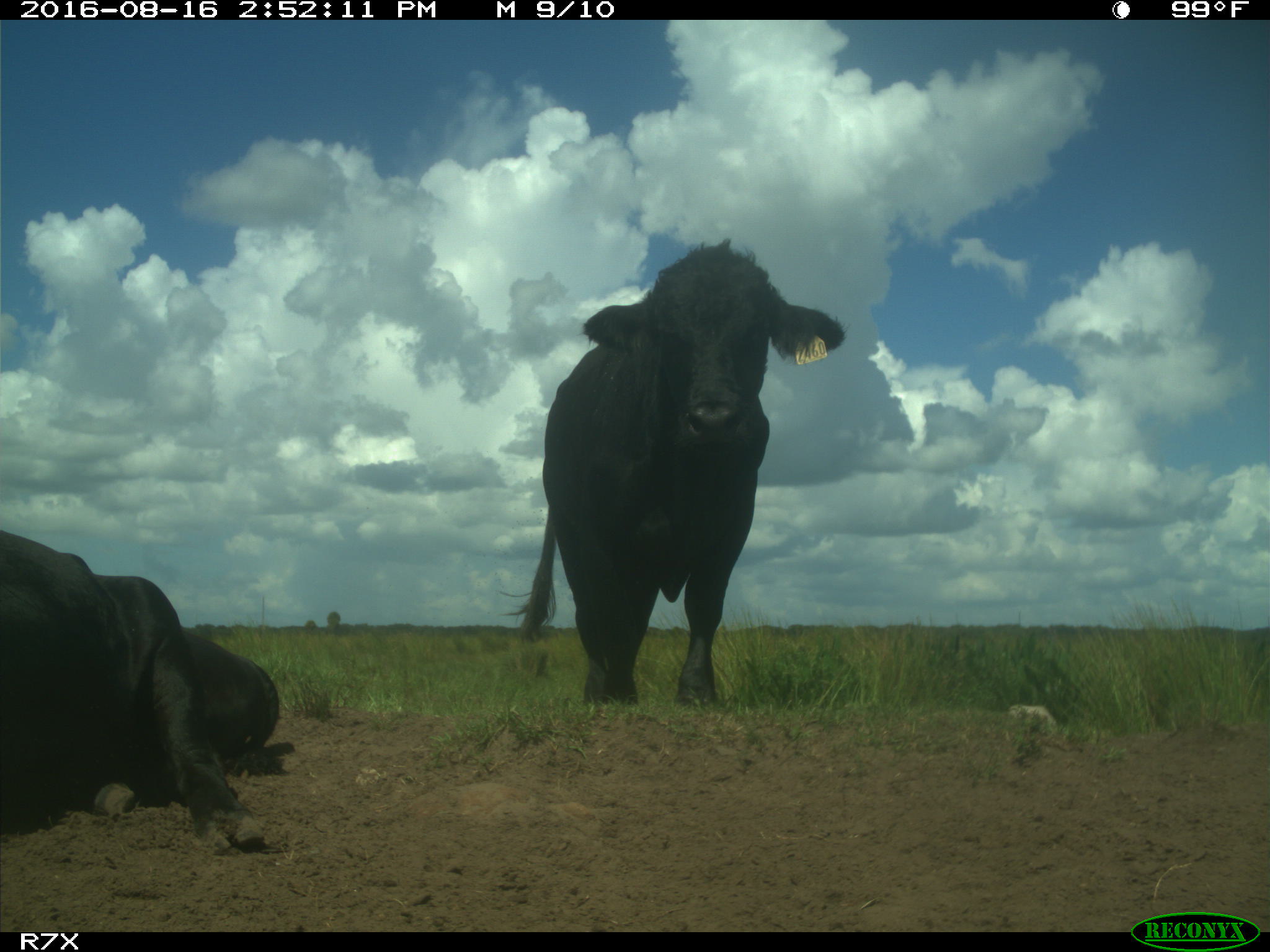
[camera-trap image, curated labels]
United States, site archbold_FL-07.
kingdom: Animalia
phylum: Chordata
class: Mammalia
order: Artiodactyla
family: Bovidae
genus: Bos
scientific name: Bos taurus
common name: domestic cow